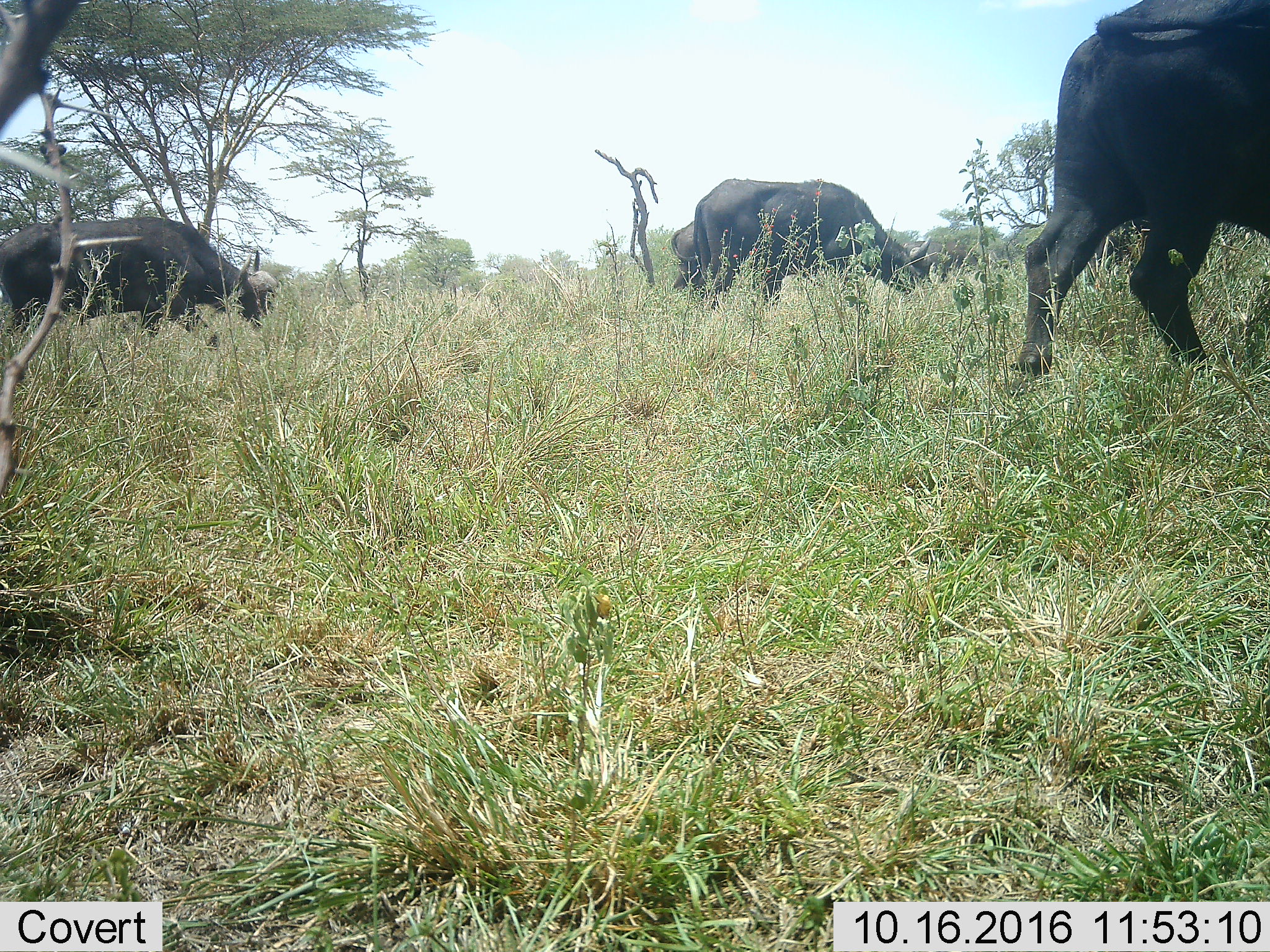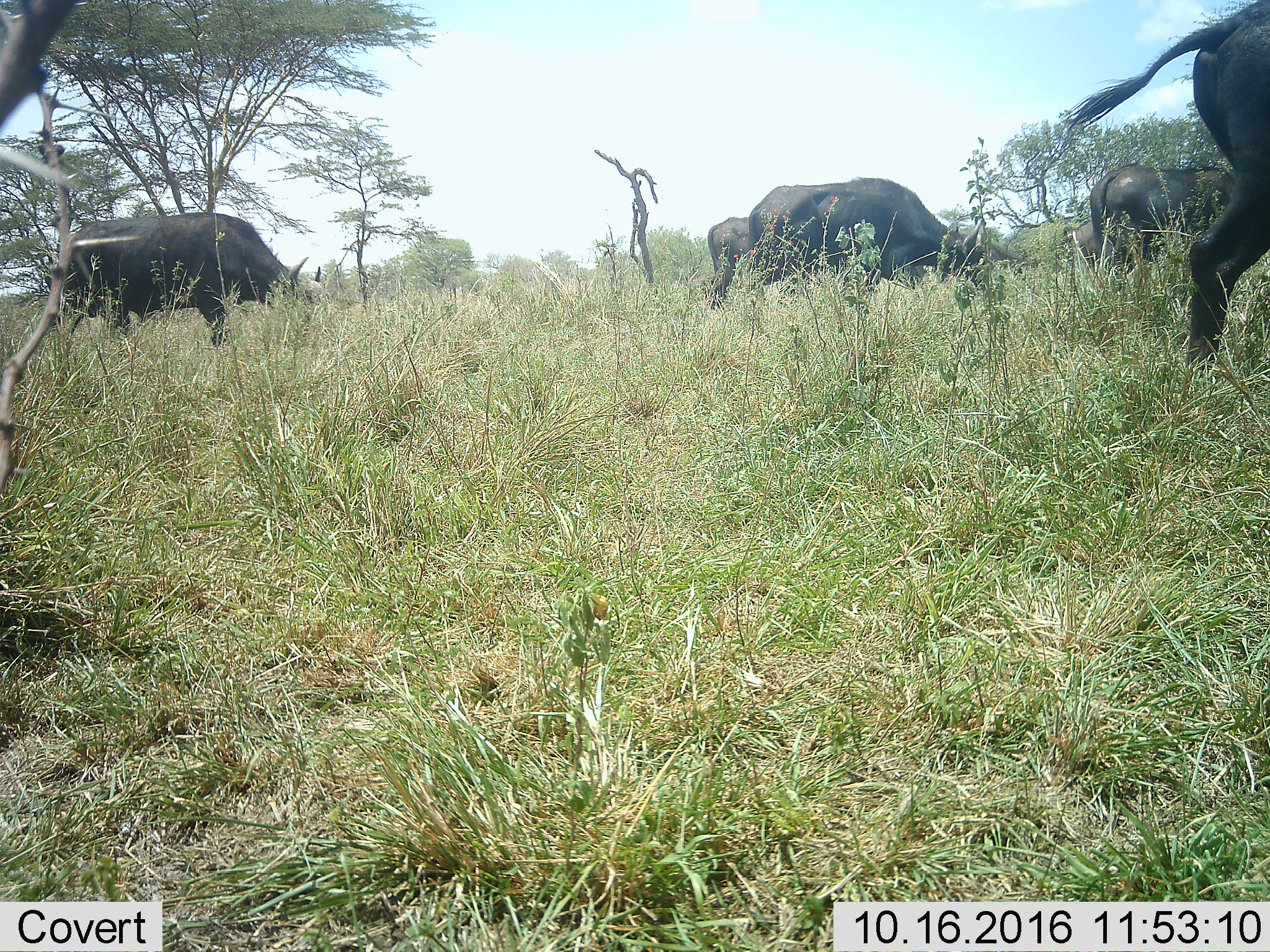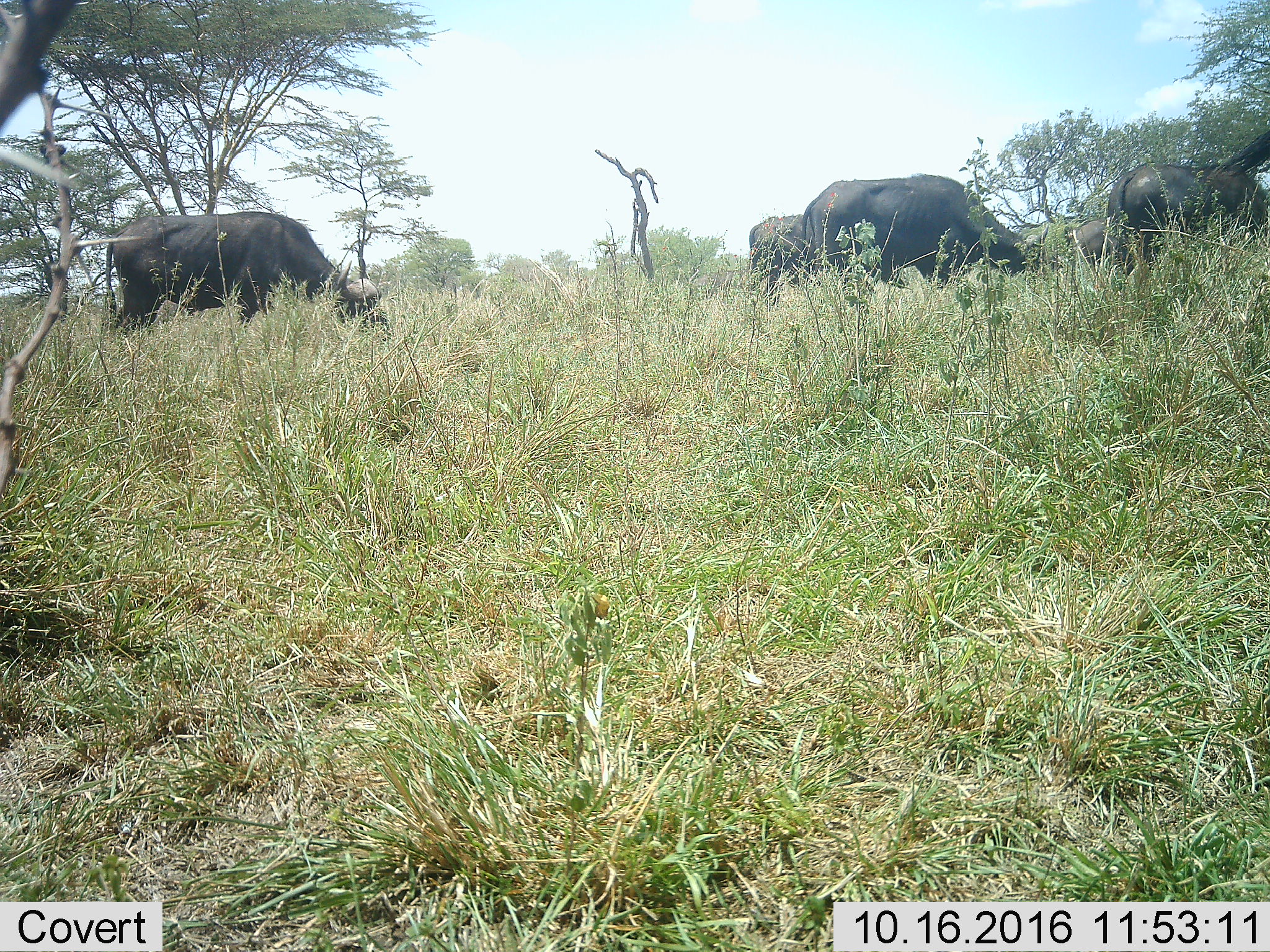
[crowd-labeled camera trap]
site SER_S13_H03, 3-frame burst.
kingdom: Animalia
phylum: Chordata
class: Mammalia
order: Artiodactyla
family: Bovidae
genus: Syncerus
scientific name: Syncerus caffer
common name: african buffalo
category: buffalo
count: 5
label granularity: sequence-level